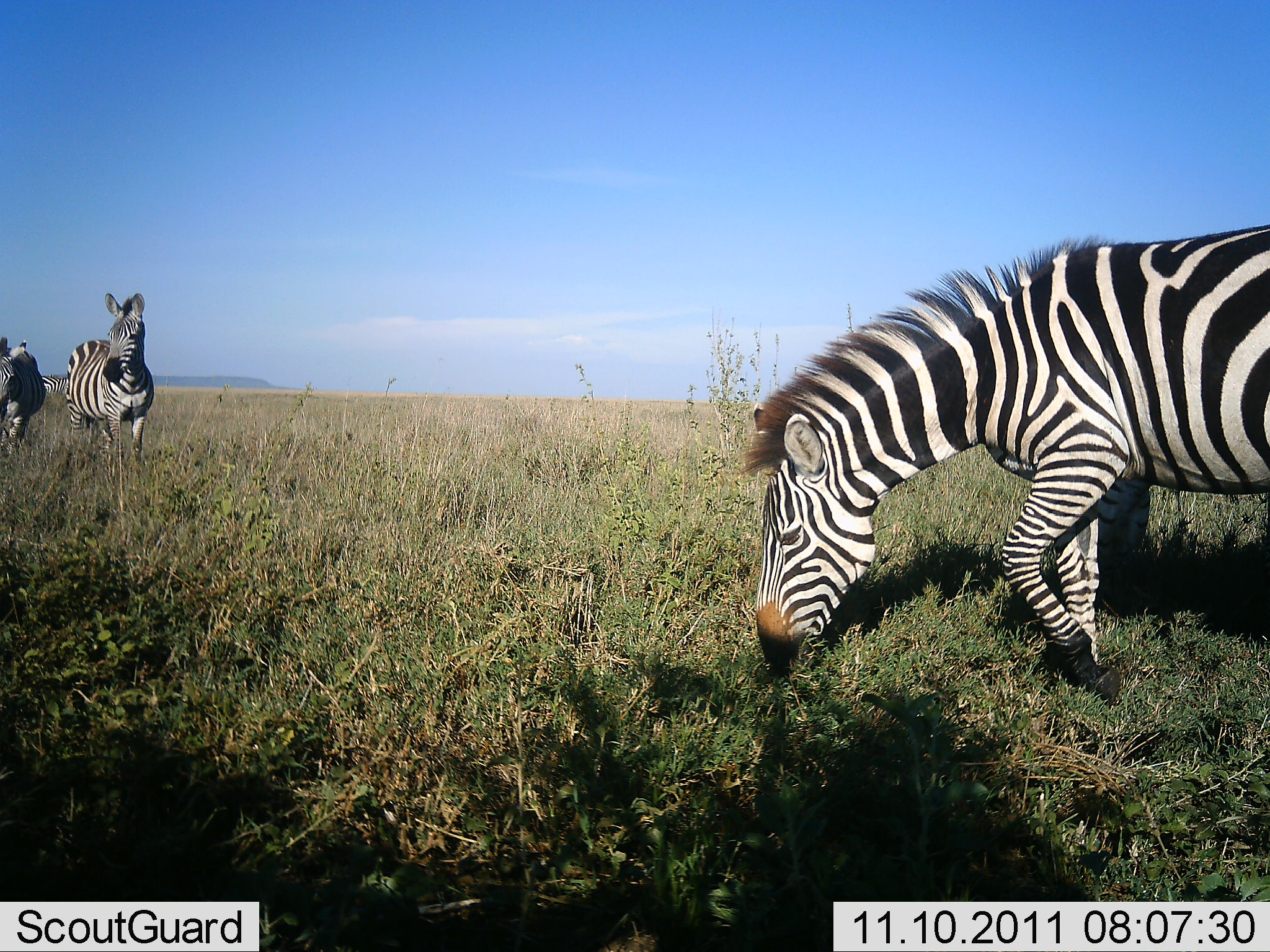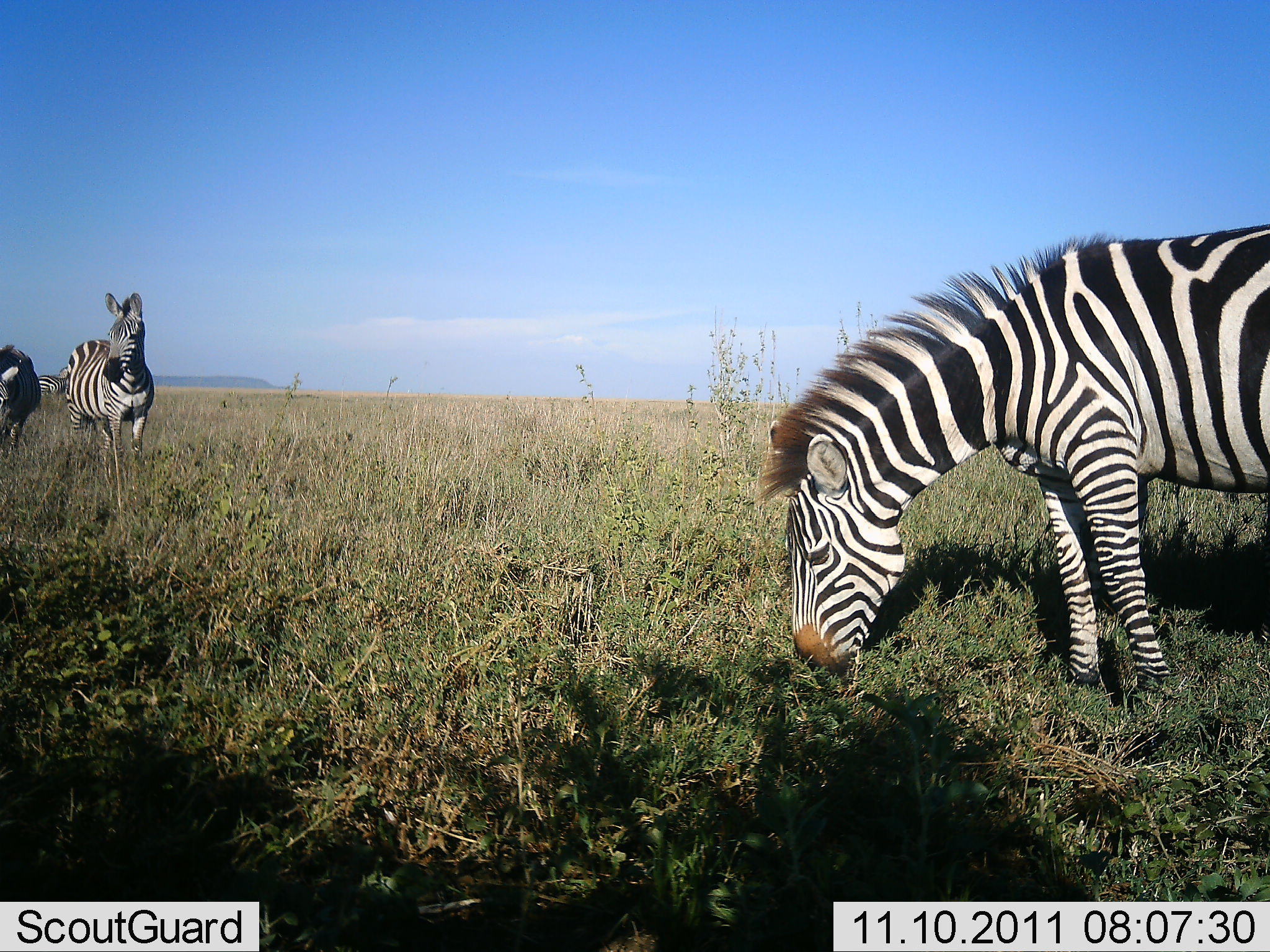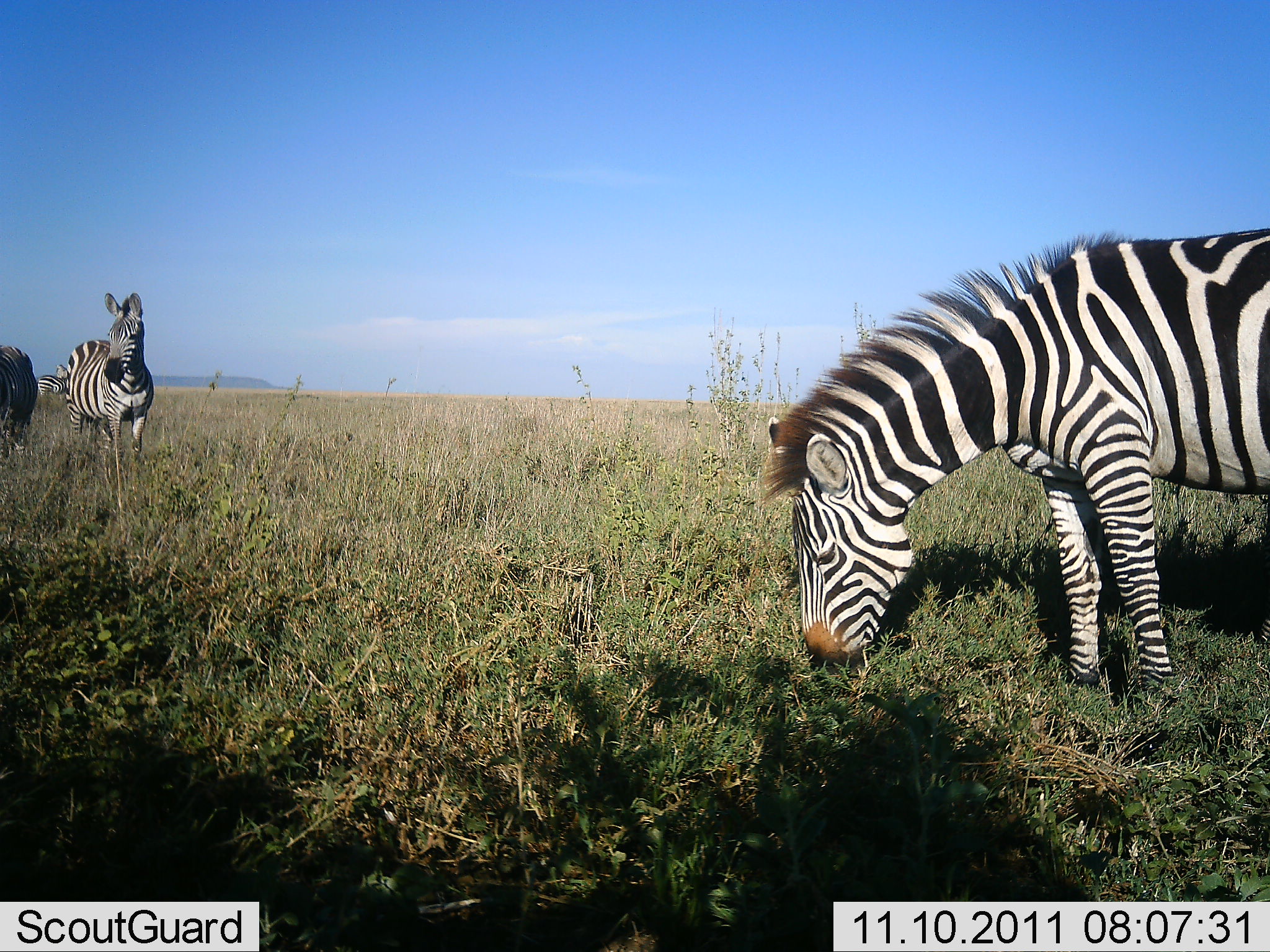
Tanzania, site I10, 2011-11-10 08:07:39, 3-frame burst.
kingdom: Animalia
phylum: Chordata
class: Mammalia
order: Perissodactyla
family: Equidae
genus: Equus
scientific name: Equus quagga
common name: plains zebra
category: zebra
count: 4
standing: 80%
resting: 0%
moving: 0%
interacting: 0%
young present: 0%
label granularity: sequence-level